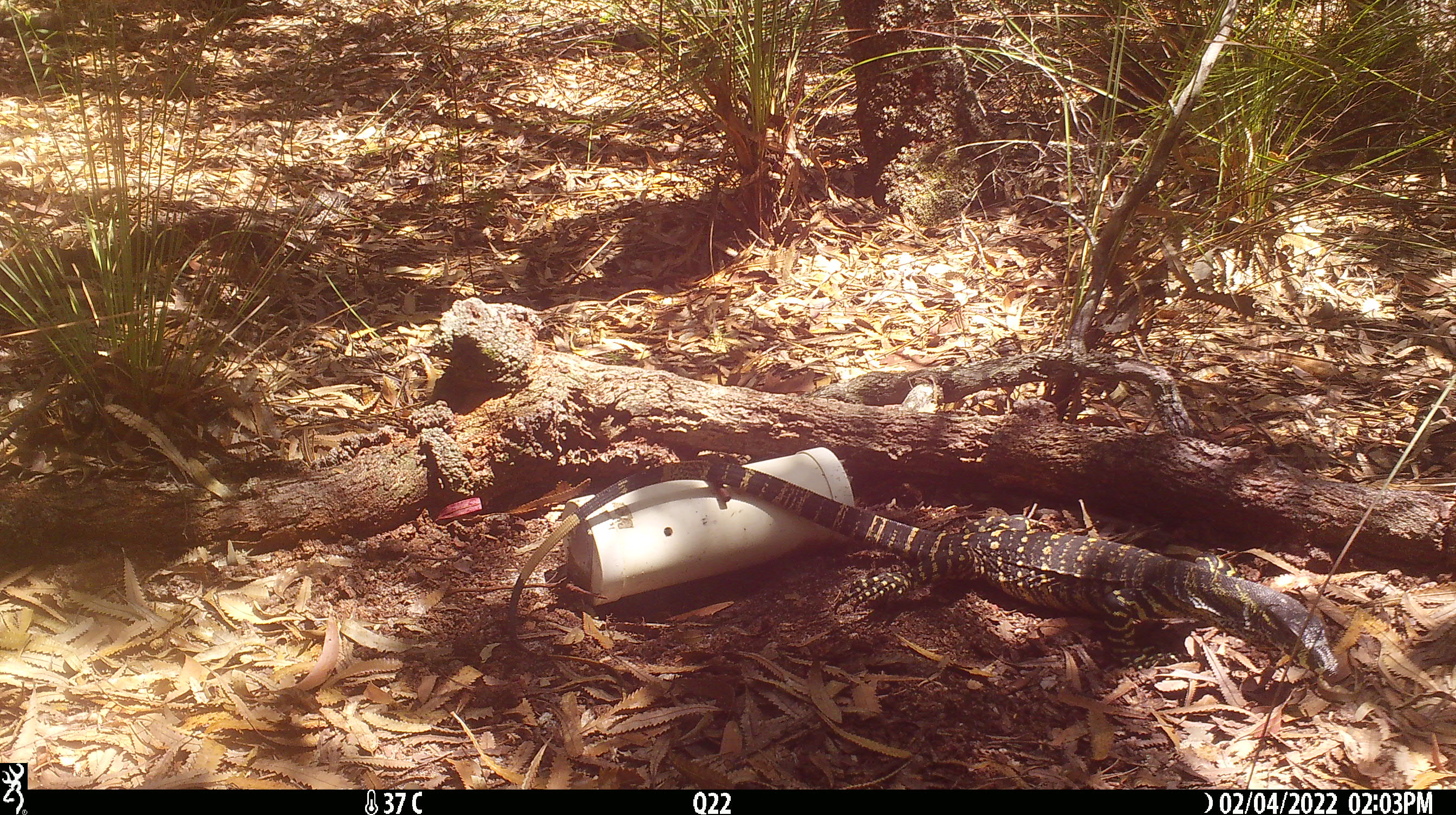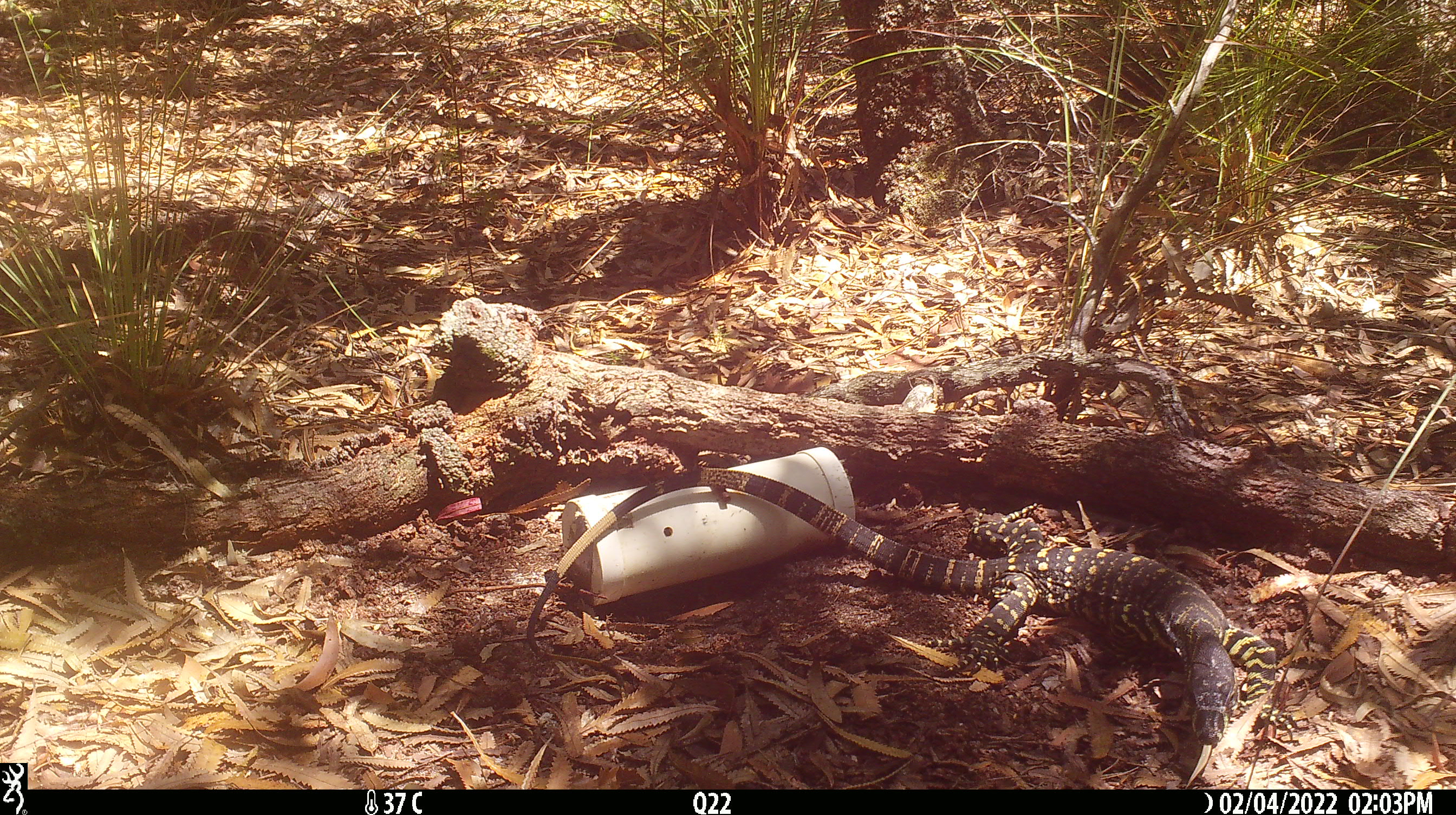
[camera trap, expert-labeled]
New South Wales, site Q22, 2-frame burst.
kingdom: Animalia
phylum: Chordata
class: Reptilia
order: Squamata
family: Varanidae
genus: Varanus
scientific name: Varanus varius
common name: lace monitor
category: goanna